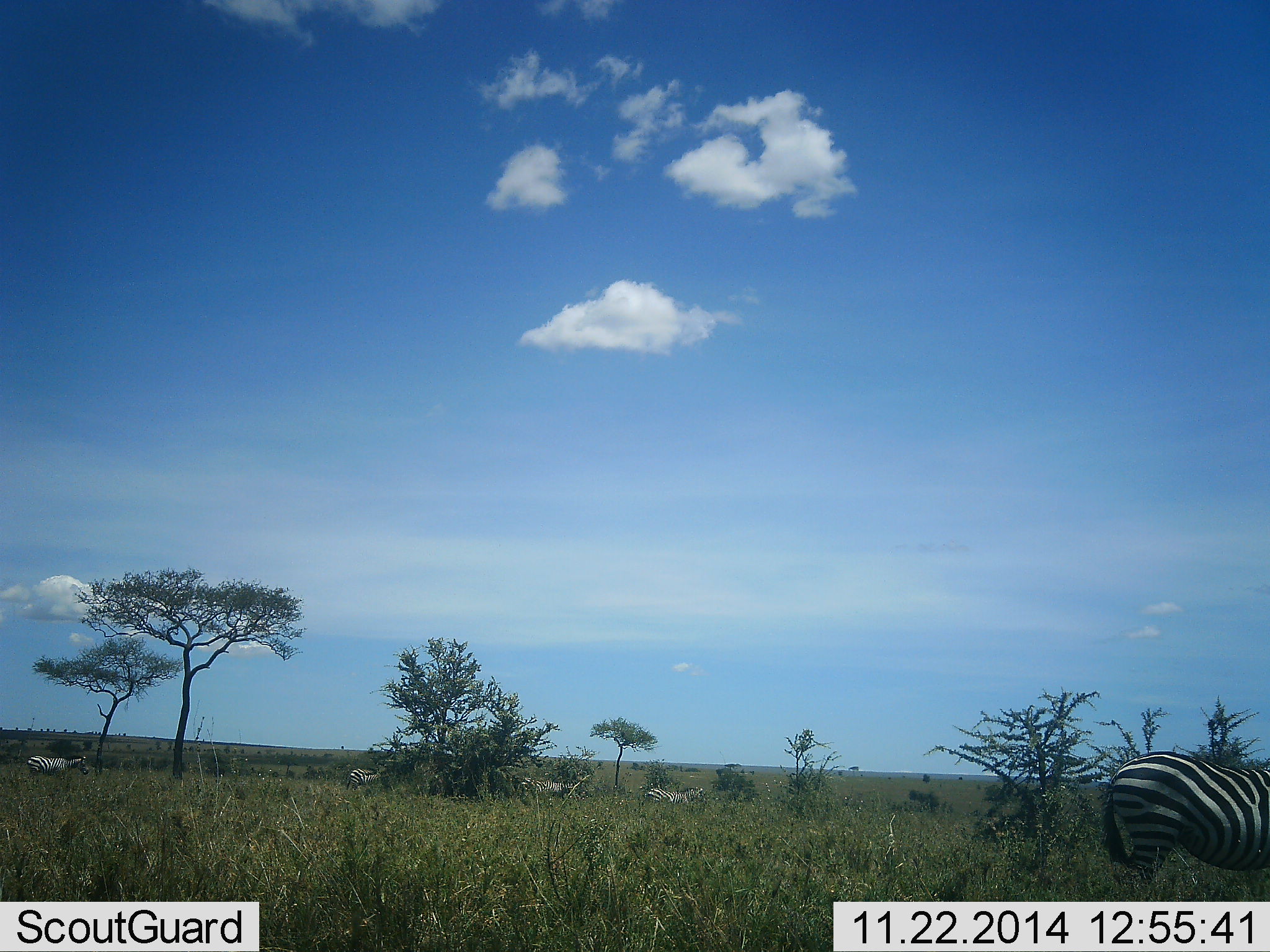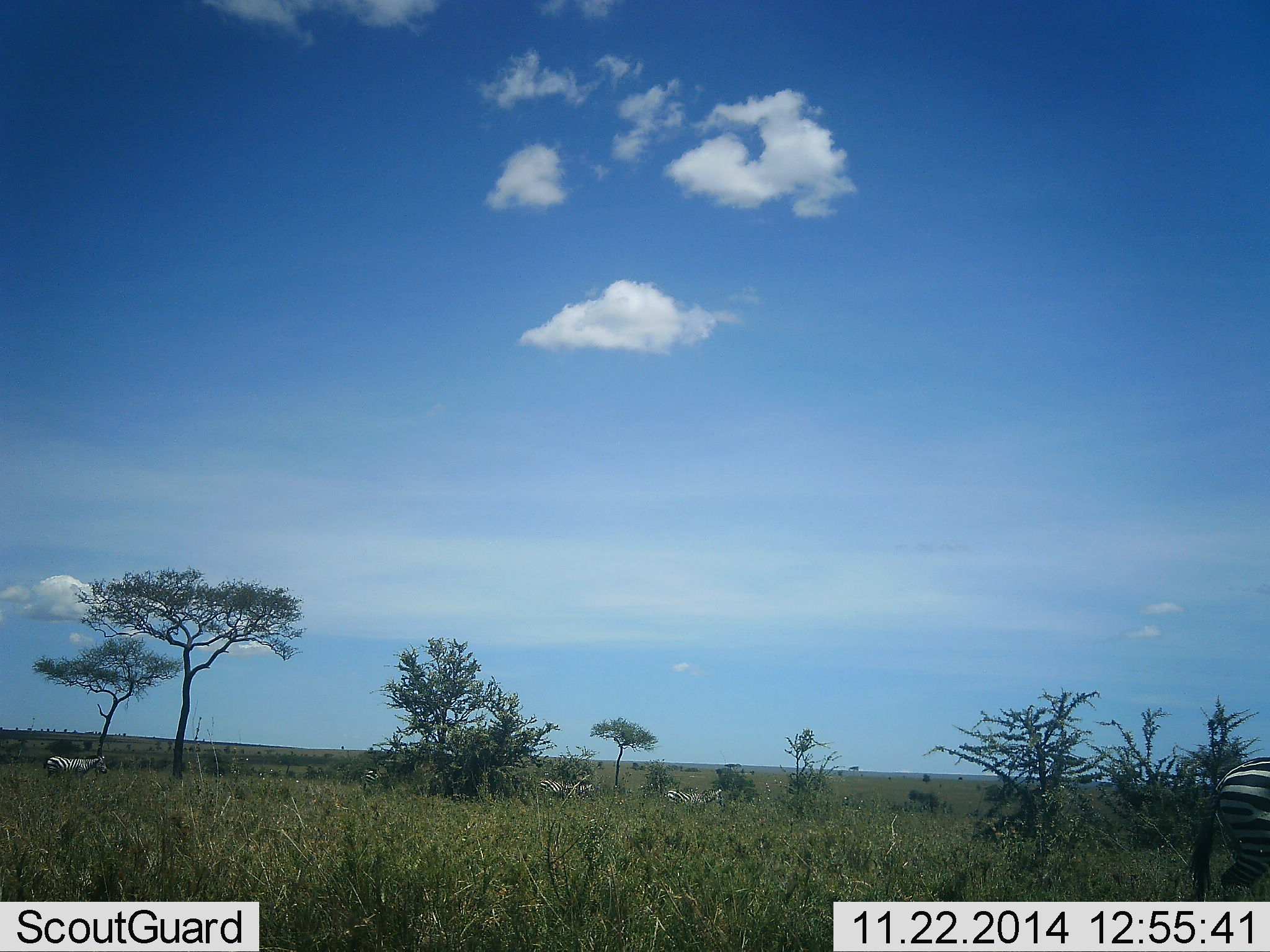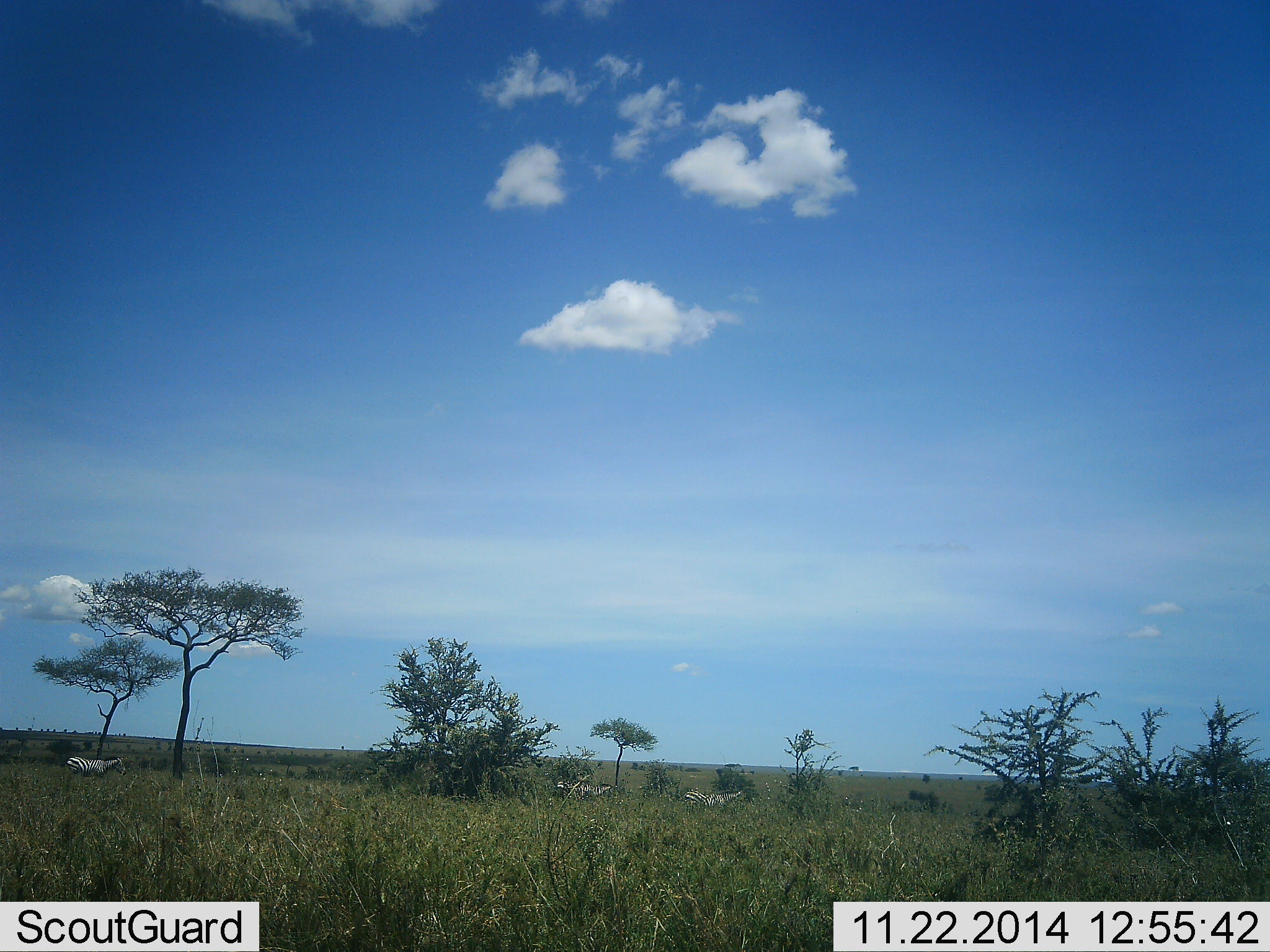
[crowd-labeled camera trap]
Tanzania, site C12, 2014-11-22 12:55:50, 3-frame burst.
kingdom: Animalia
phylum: Chordata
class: Mammalia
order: Perissodactyla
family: Equidae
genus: Equus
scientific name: Equus quagga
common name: plains zebra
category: zebra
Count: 5.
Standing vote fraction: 0%.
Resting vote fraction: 0%.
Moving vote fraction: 100%.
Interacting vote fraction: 0%.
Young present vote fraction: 0%.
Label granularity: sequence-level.